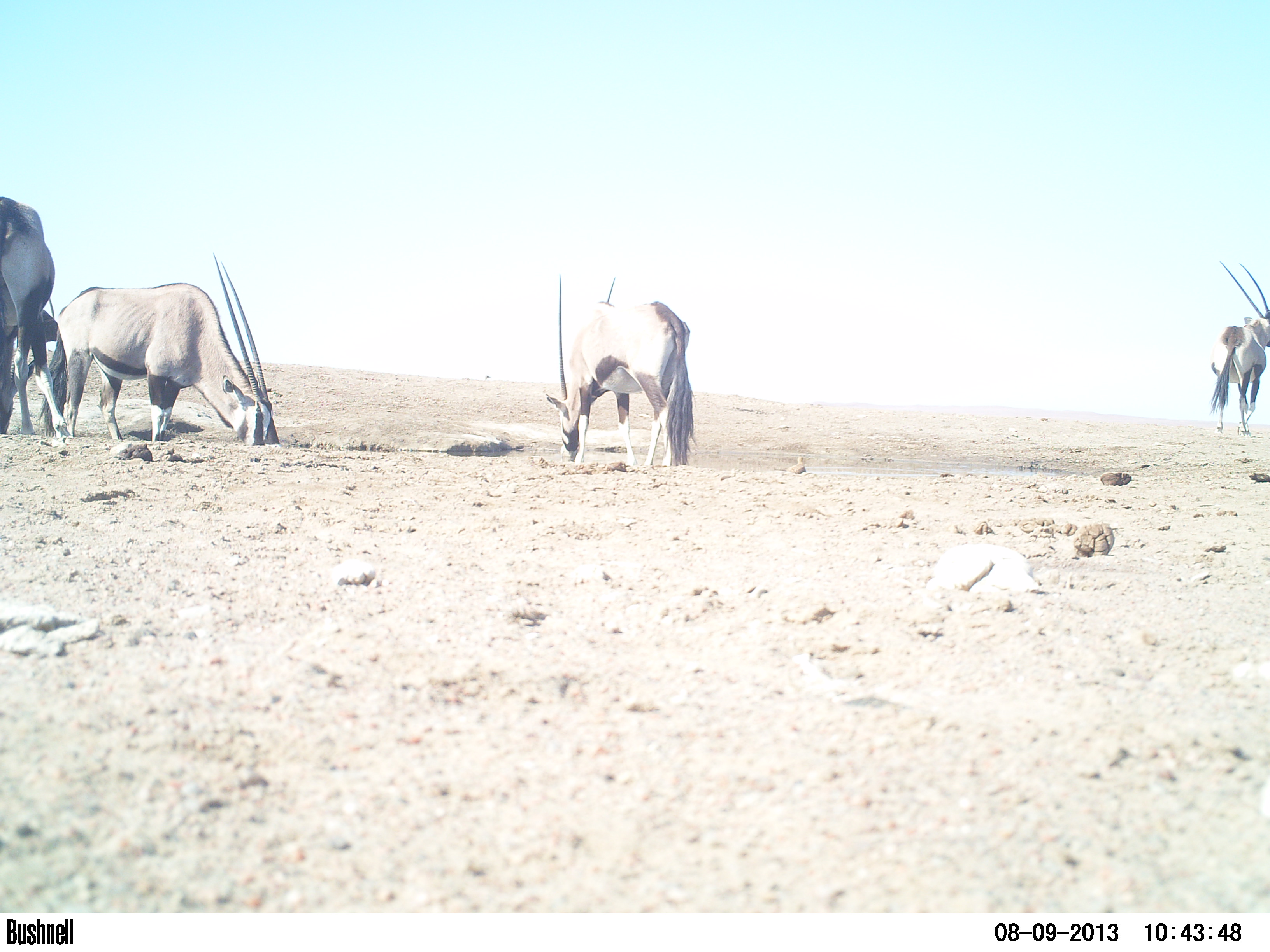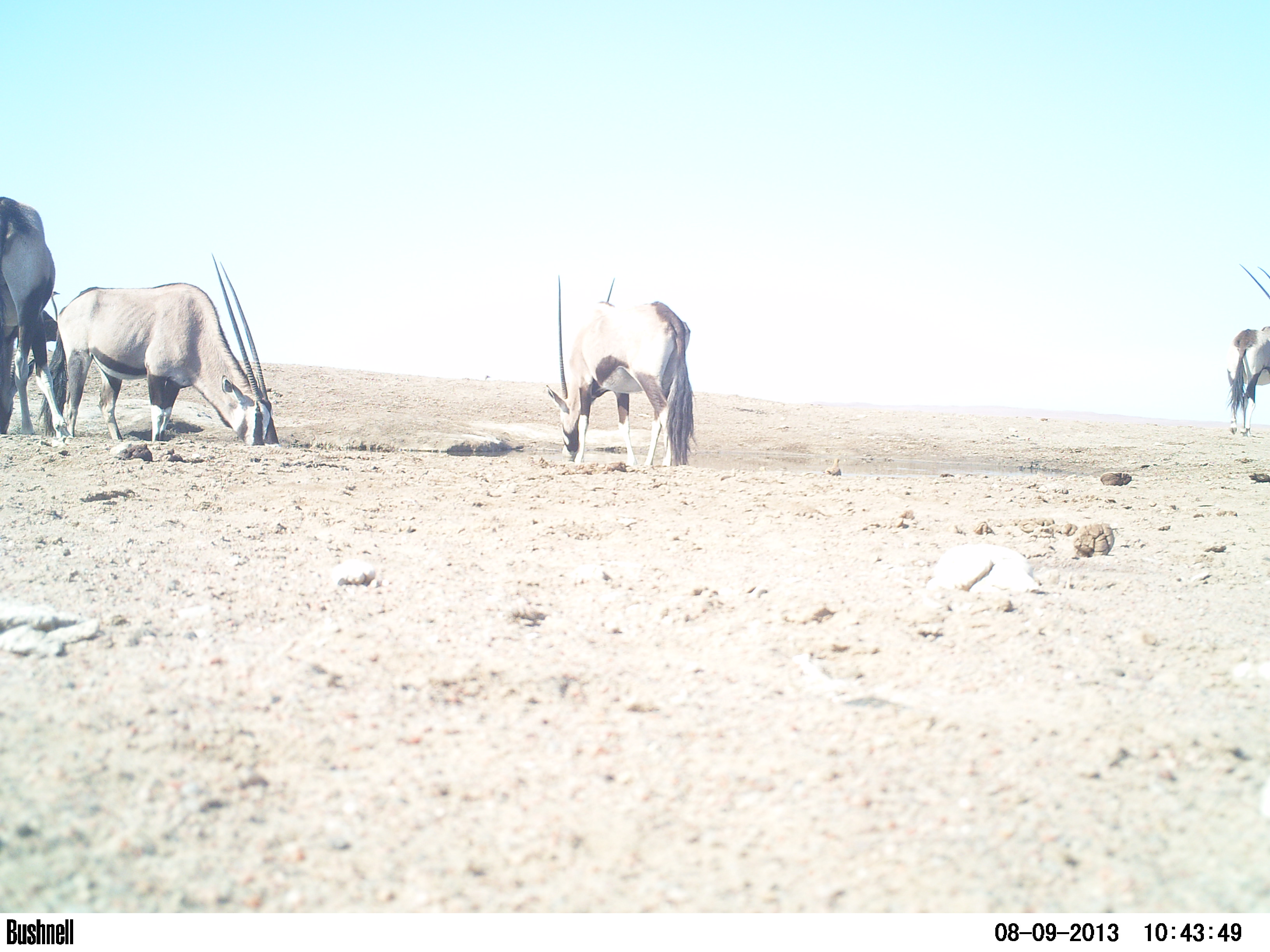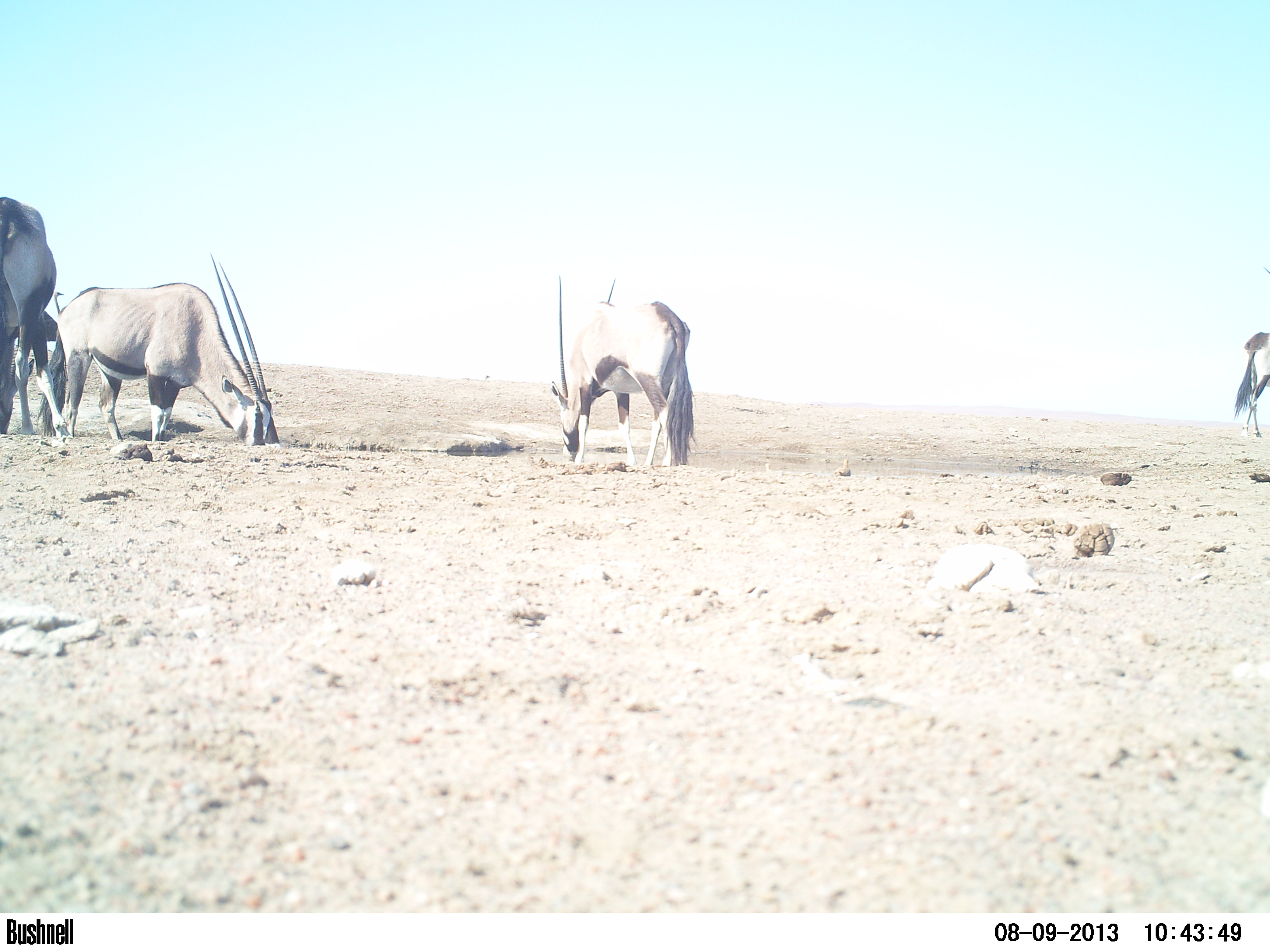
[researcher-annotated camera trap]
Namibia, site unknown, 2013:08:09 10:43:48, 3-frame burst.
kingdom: Animalia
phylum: Chordata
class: Mammalia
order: Artiodactyla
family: Bovidae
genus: Oryx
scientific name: Oryx gazella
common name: gemsbok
Oryx gazella (gemsbok).